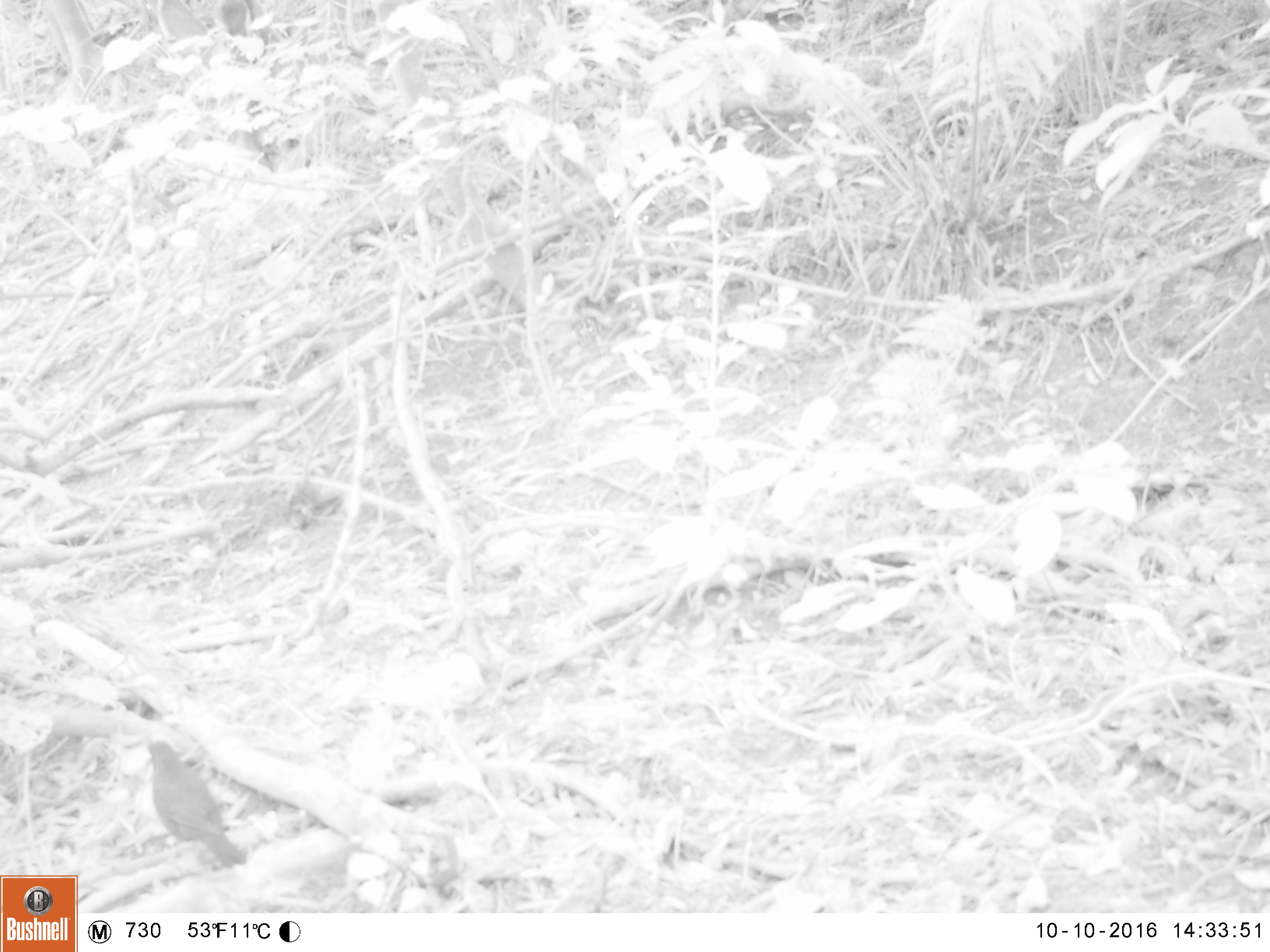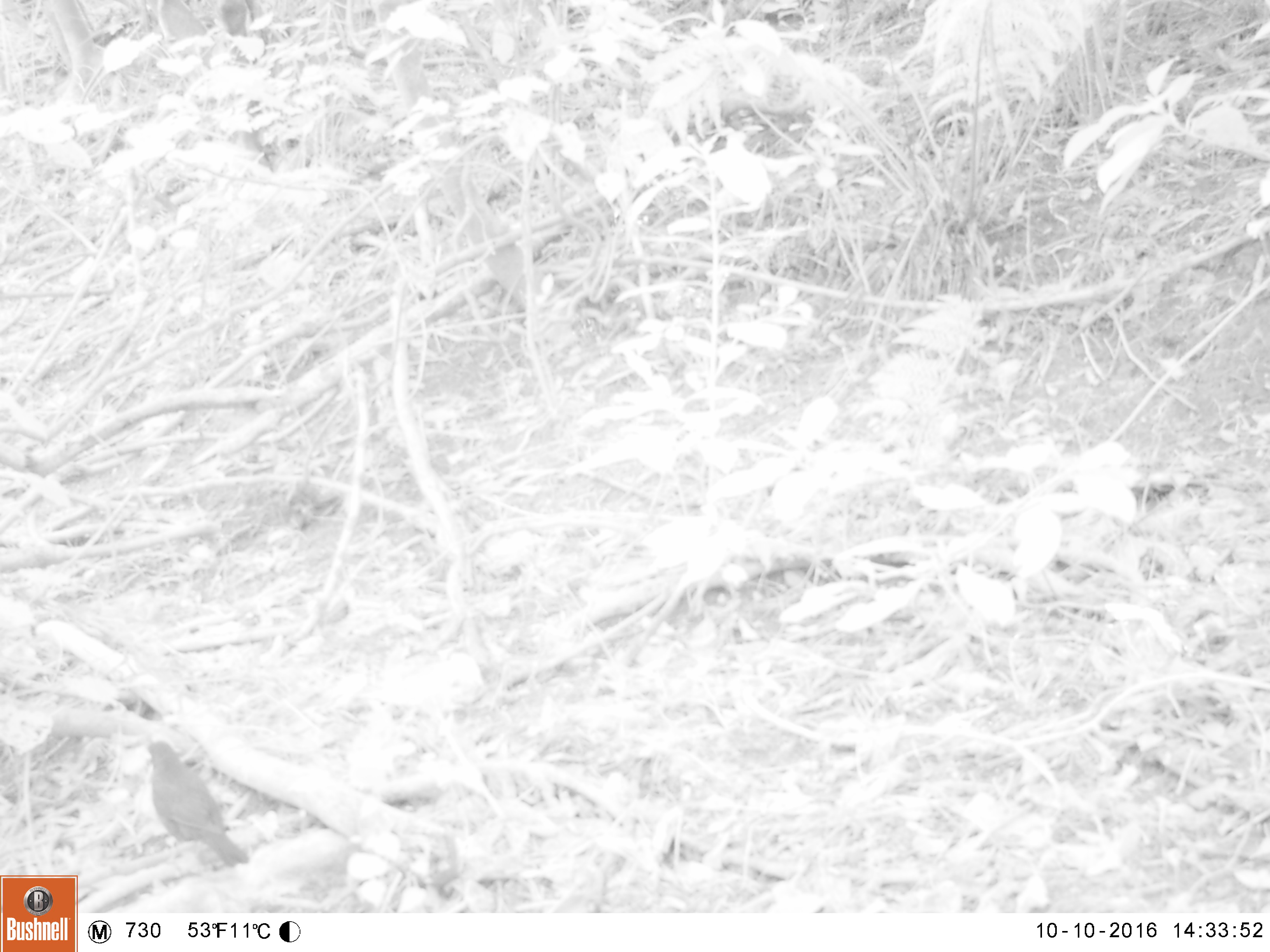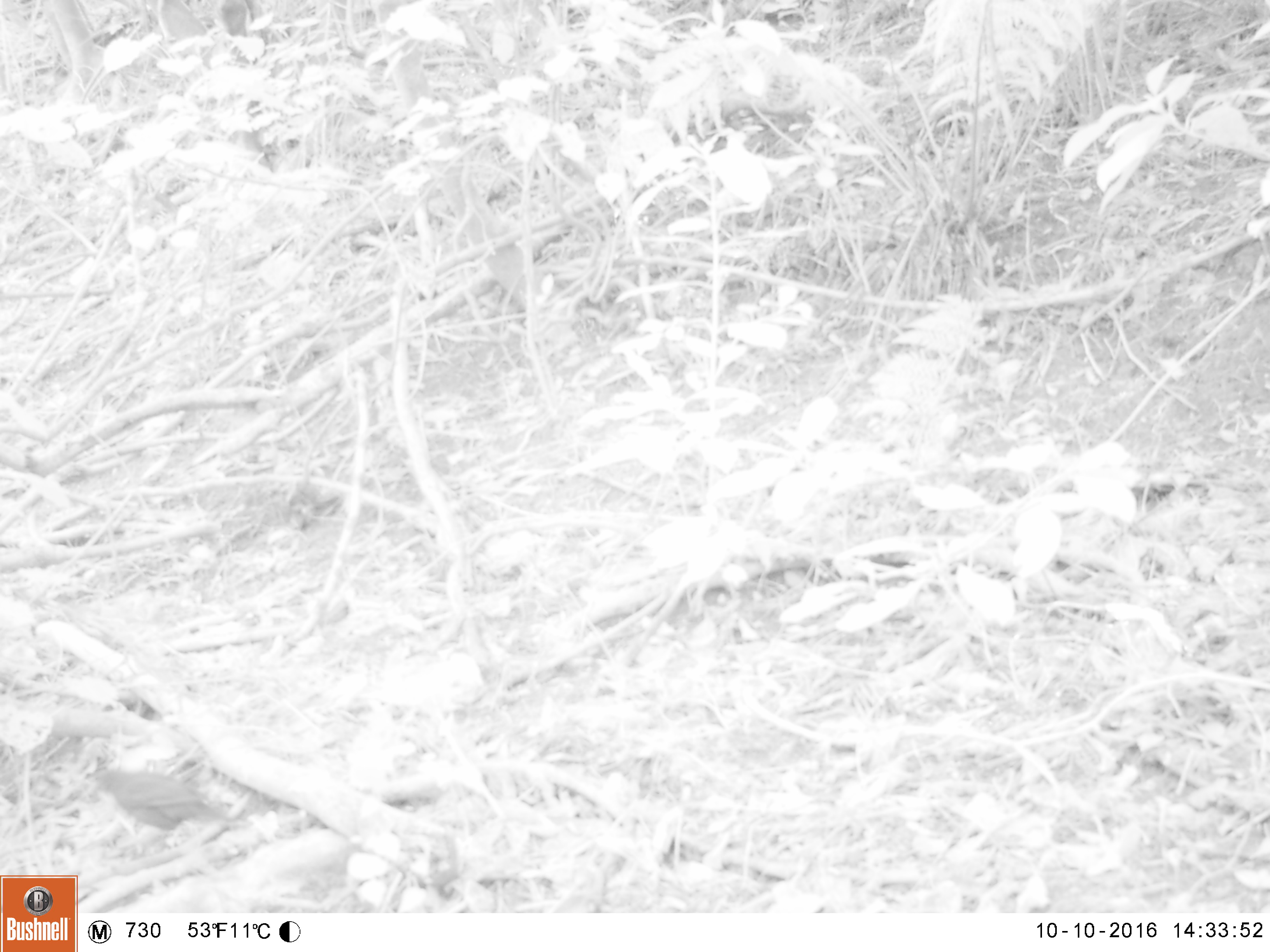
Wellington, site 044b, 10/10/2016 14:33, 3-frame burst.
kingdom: Animalia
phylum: Chordata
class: Aves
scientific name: Aves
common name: bird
Bird (Aves).